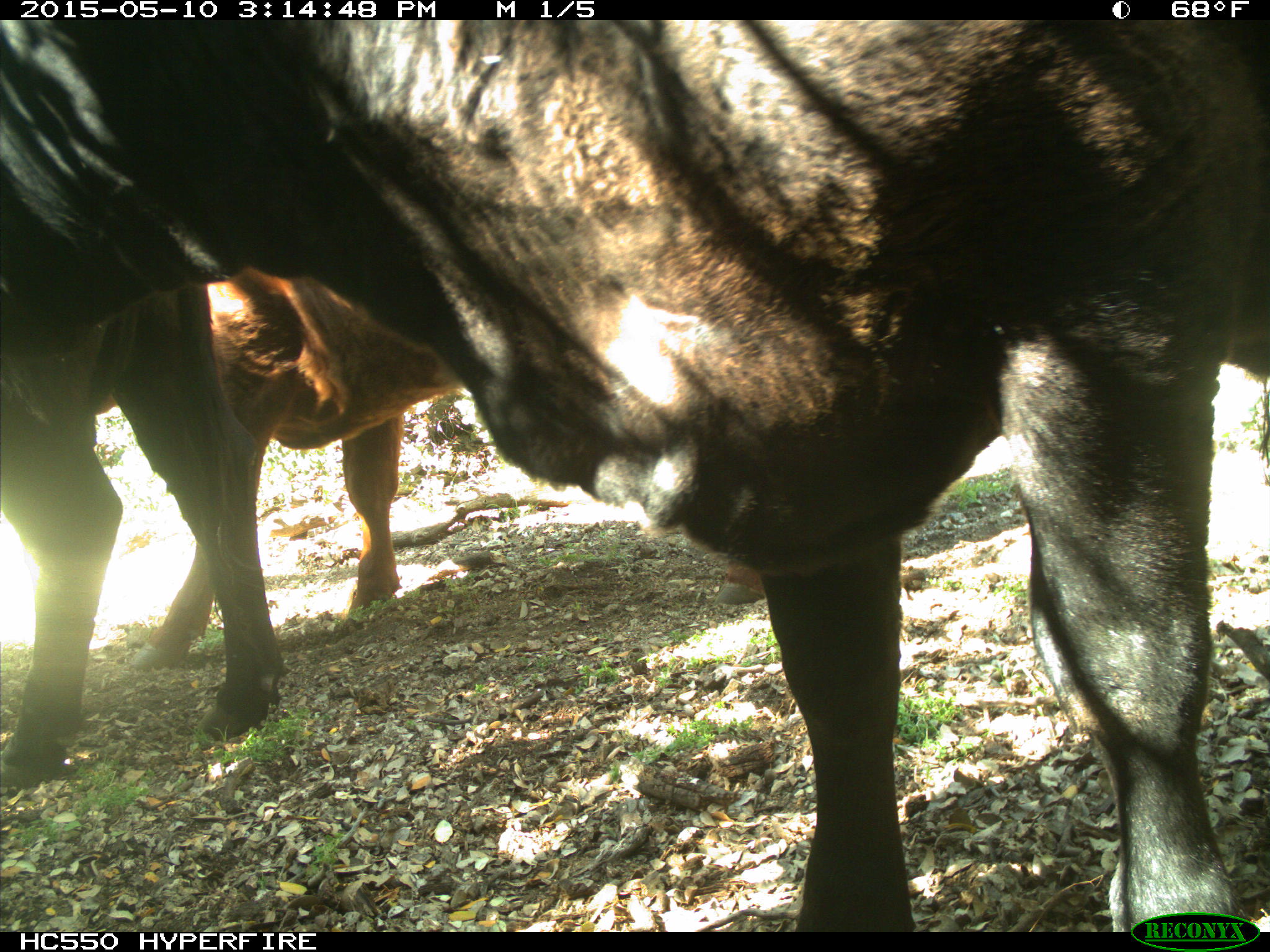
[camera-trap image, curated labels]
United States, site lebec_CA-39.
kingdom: Animalia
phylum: Chordata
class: Mammalia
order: Artiodactyla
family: Bovidae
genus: Bos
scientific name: Bos taurus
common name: domestic cow